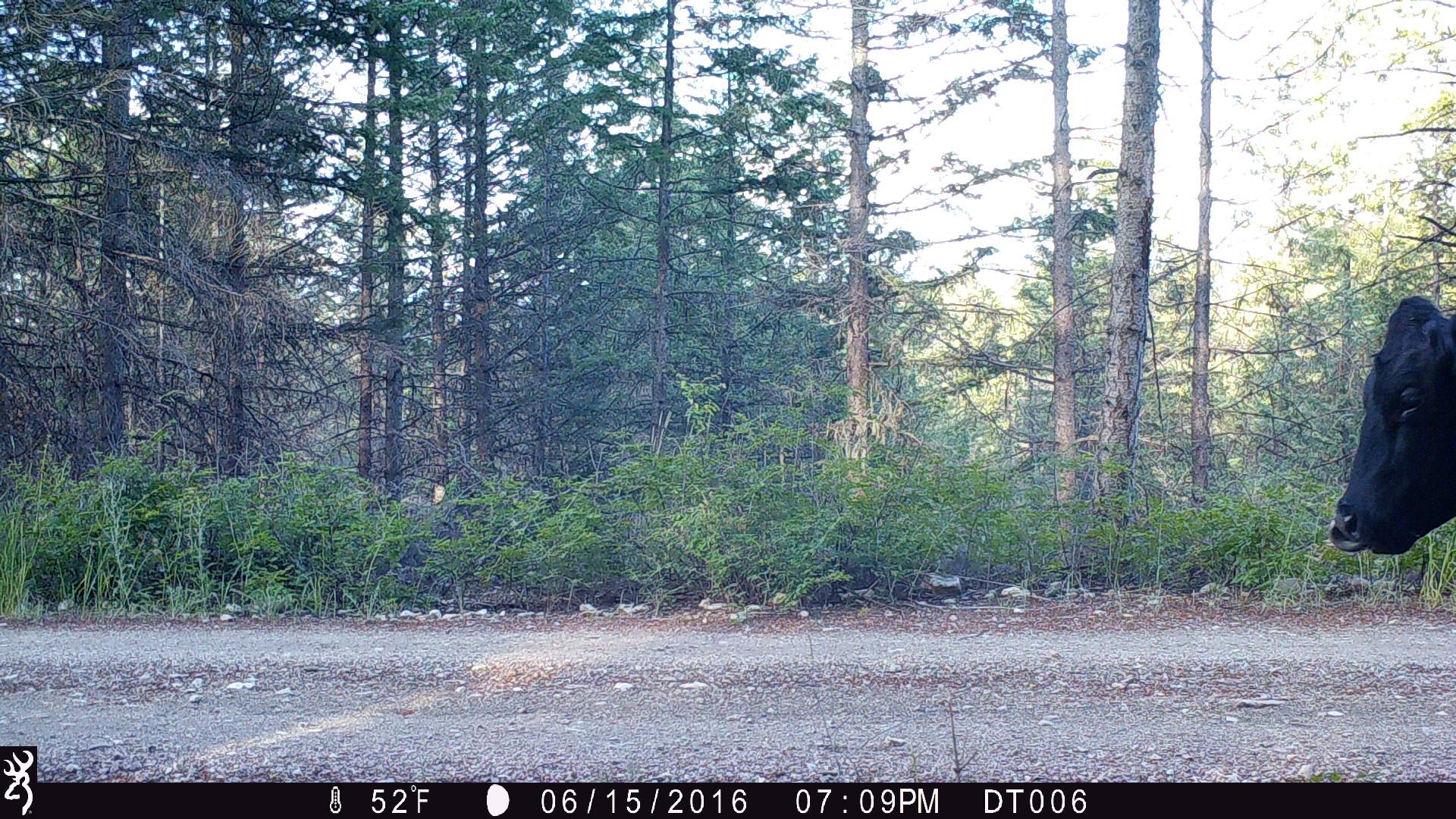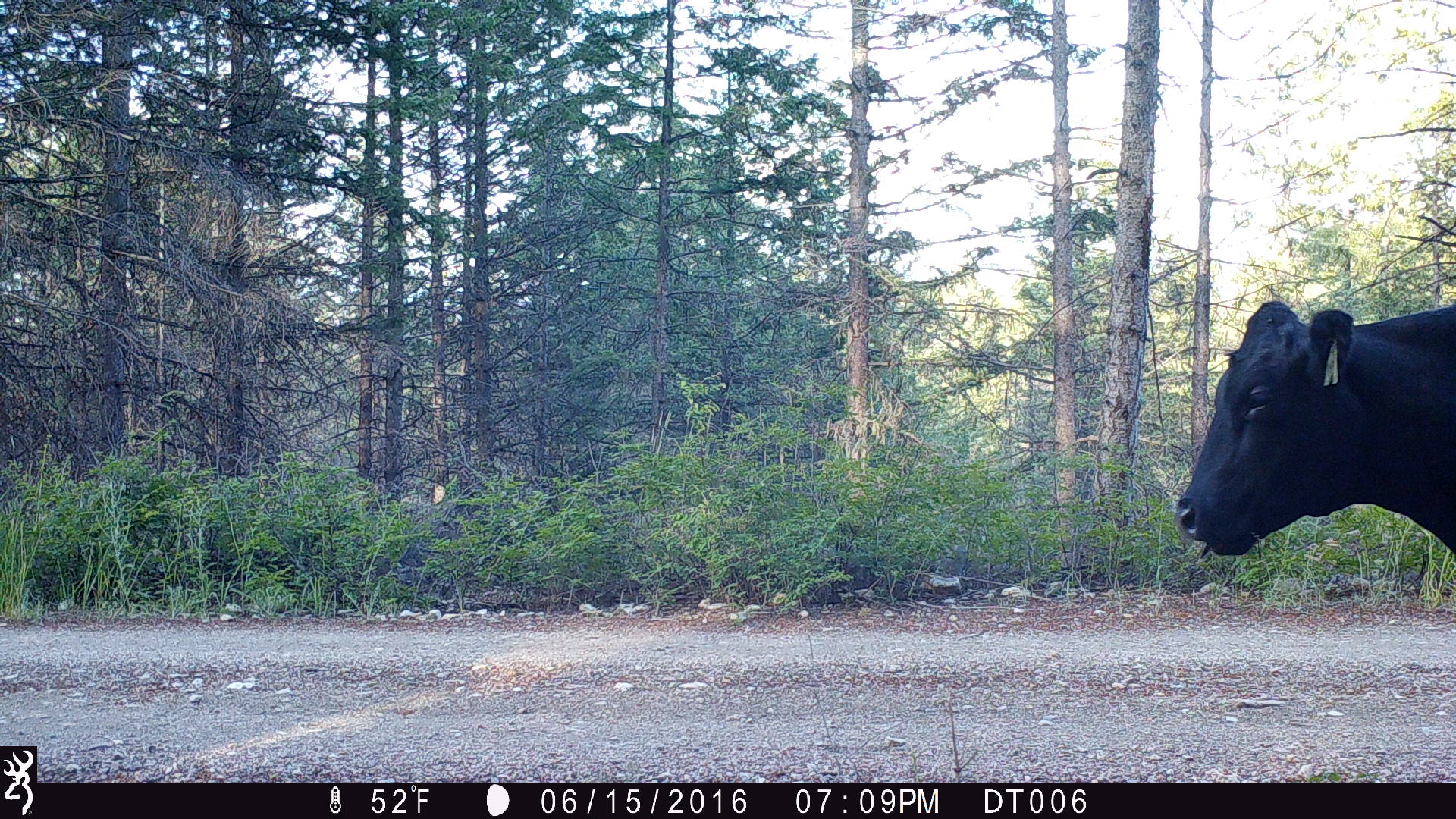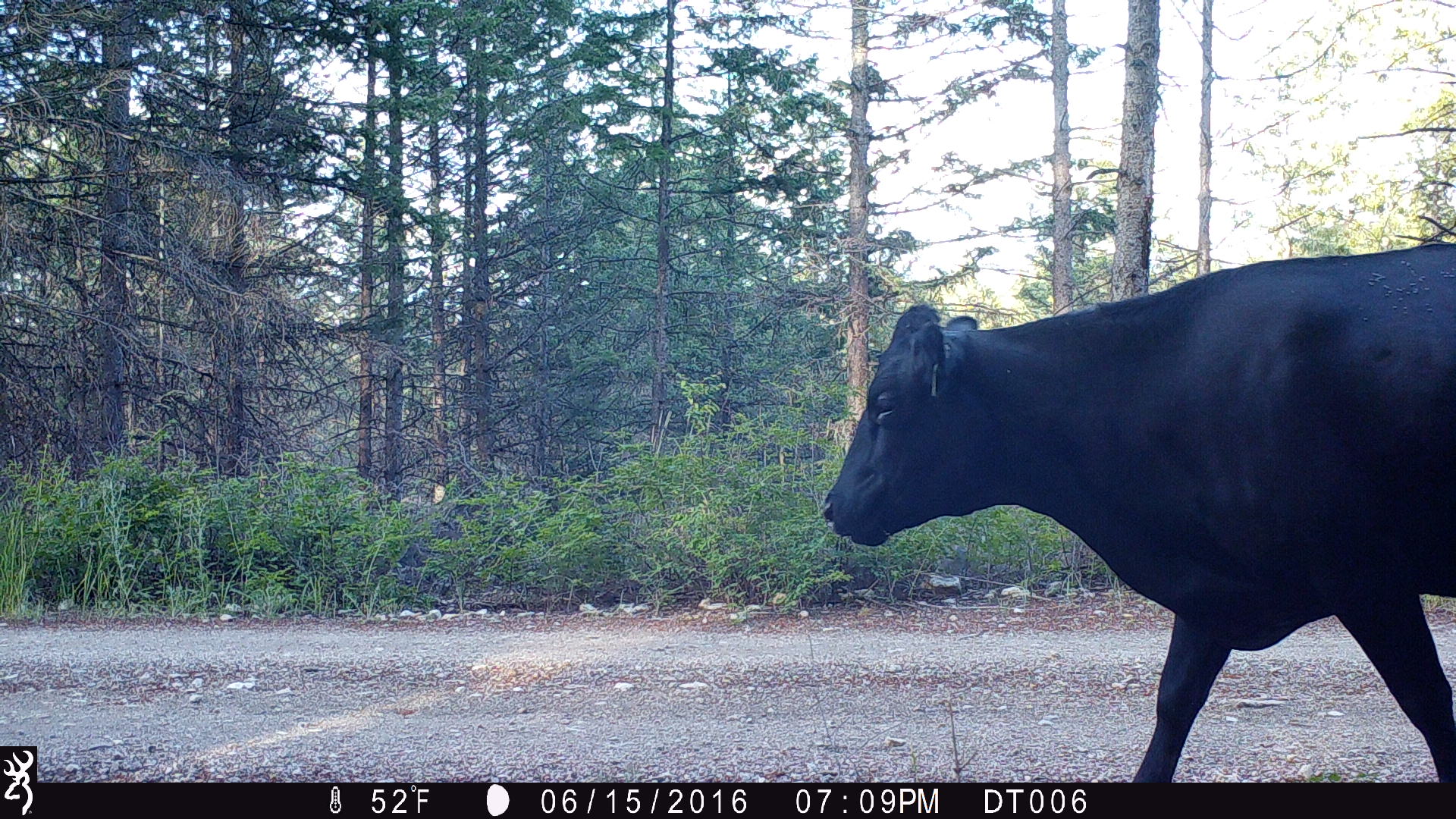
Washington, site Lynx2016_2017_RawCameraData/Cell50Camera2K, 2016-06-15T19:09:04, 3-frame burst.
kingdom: Animalia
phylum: Chordata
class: Mammalia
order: Artiodactyla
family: Bovidae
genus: Bos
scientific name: Bos taurus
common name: domestic cattle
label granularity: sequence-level